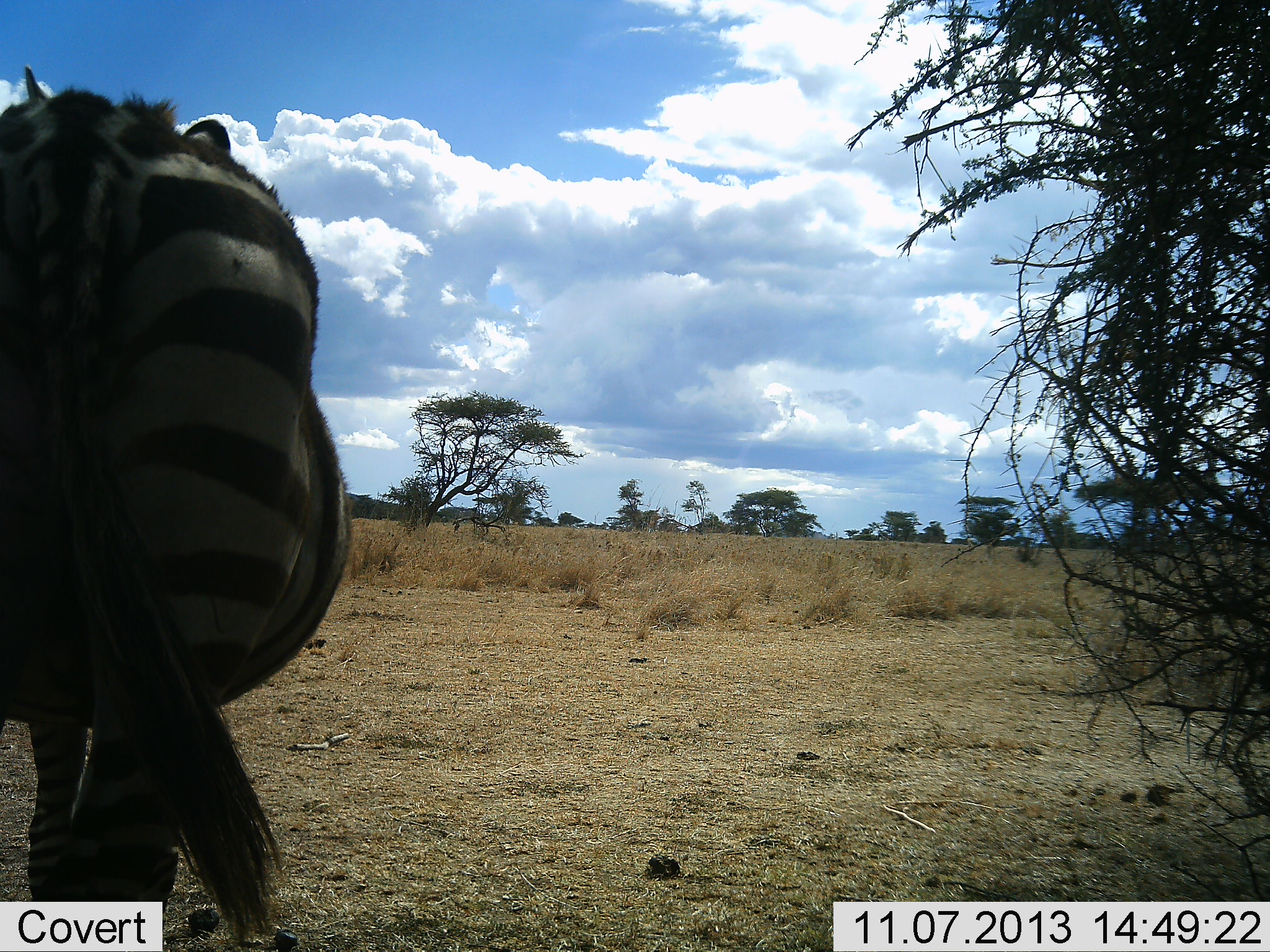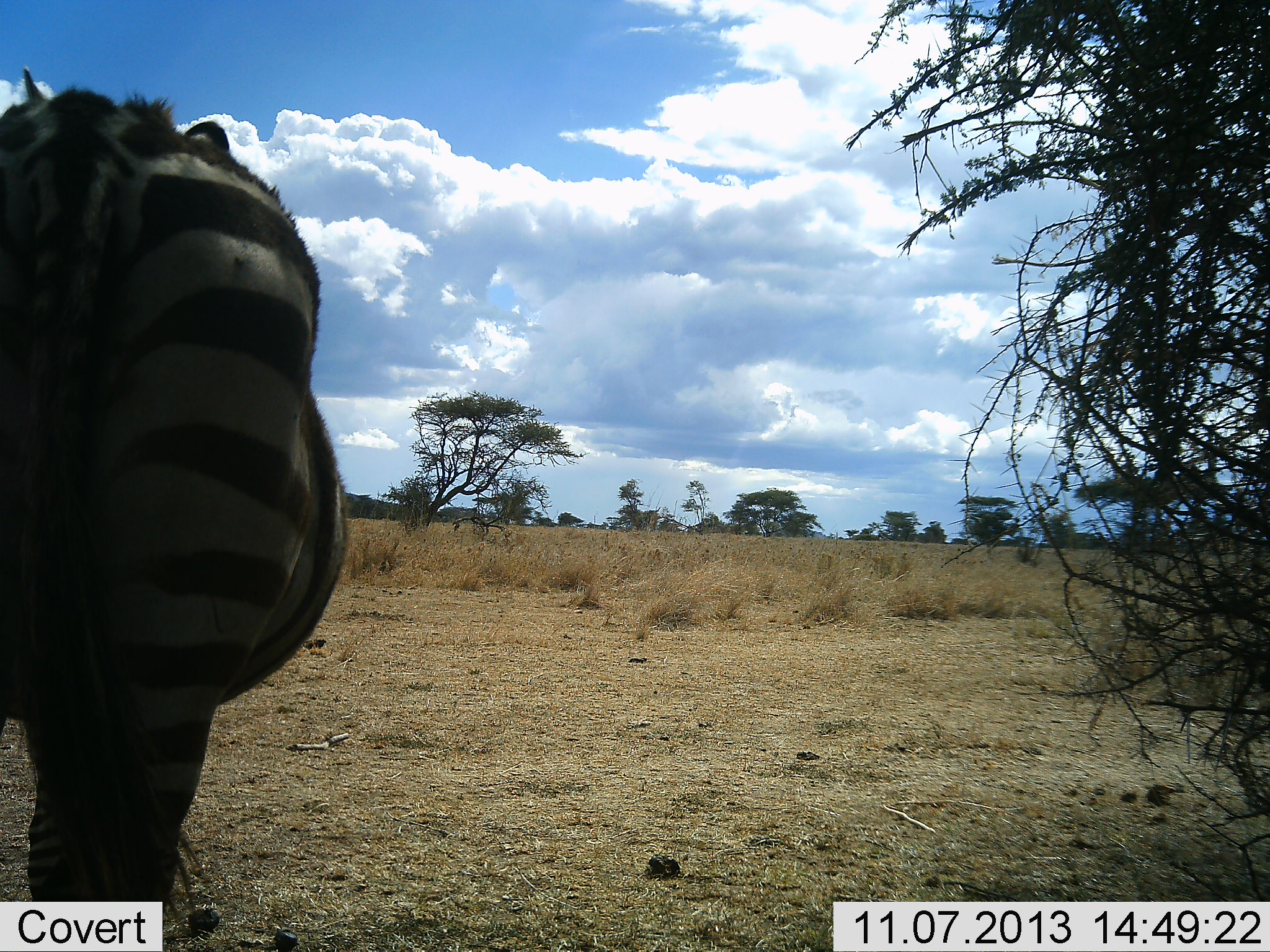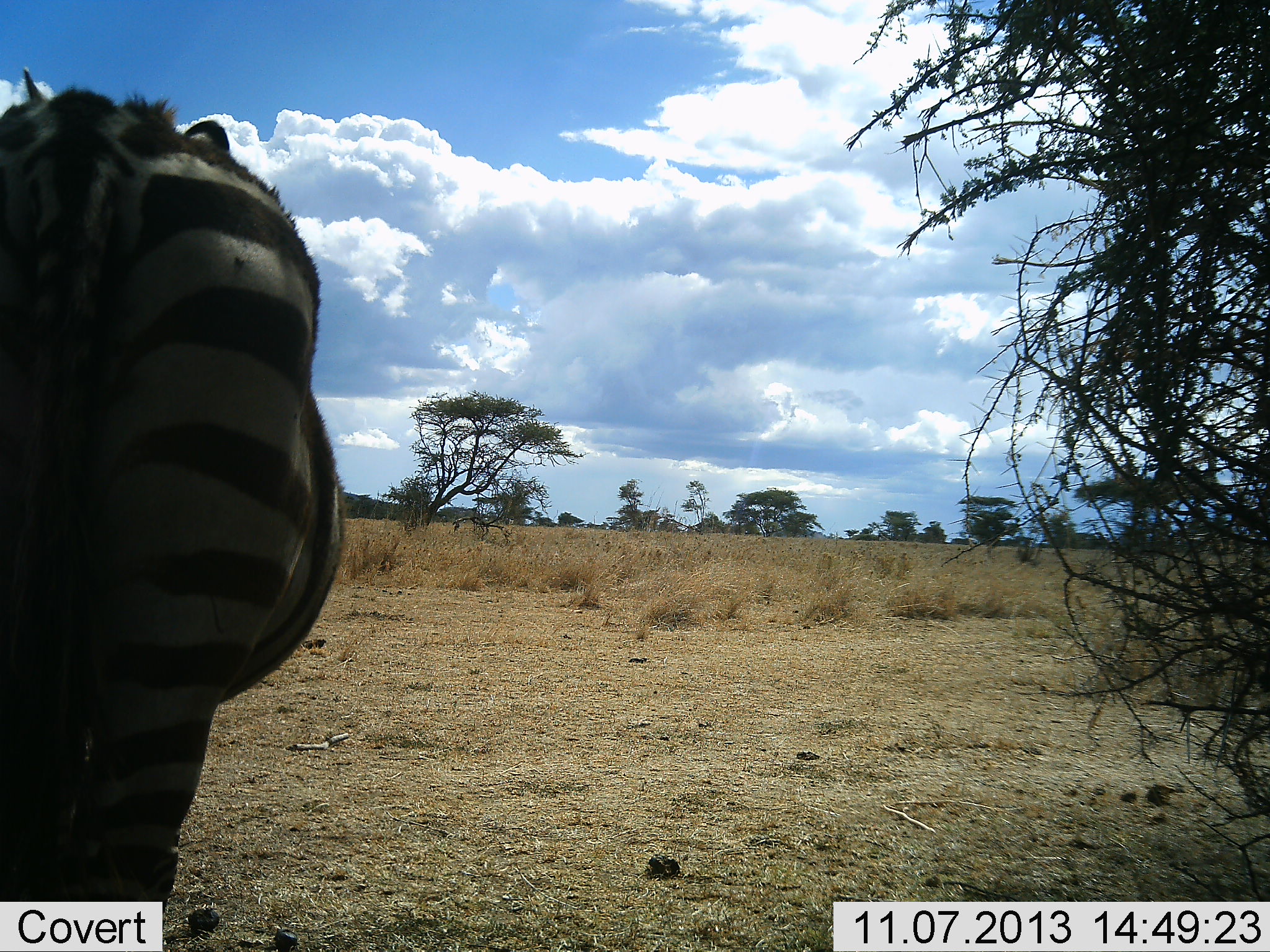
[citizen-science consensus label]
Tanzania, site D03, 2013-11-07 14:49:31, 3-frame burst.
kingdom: Animalia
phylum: Chordata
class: Mammalia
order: Perissodactyla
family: Equidae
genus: Equus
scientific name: Equus quagga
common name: plains zebra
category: zebra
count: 1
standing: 100%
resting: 0%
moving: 0%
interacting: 0%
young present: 0%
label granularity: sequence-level